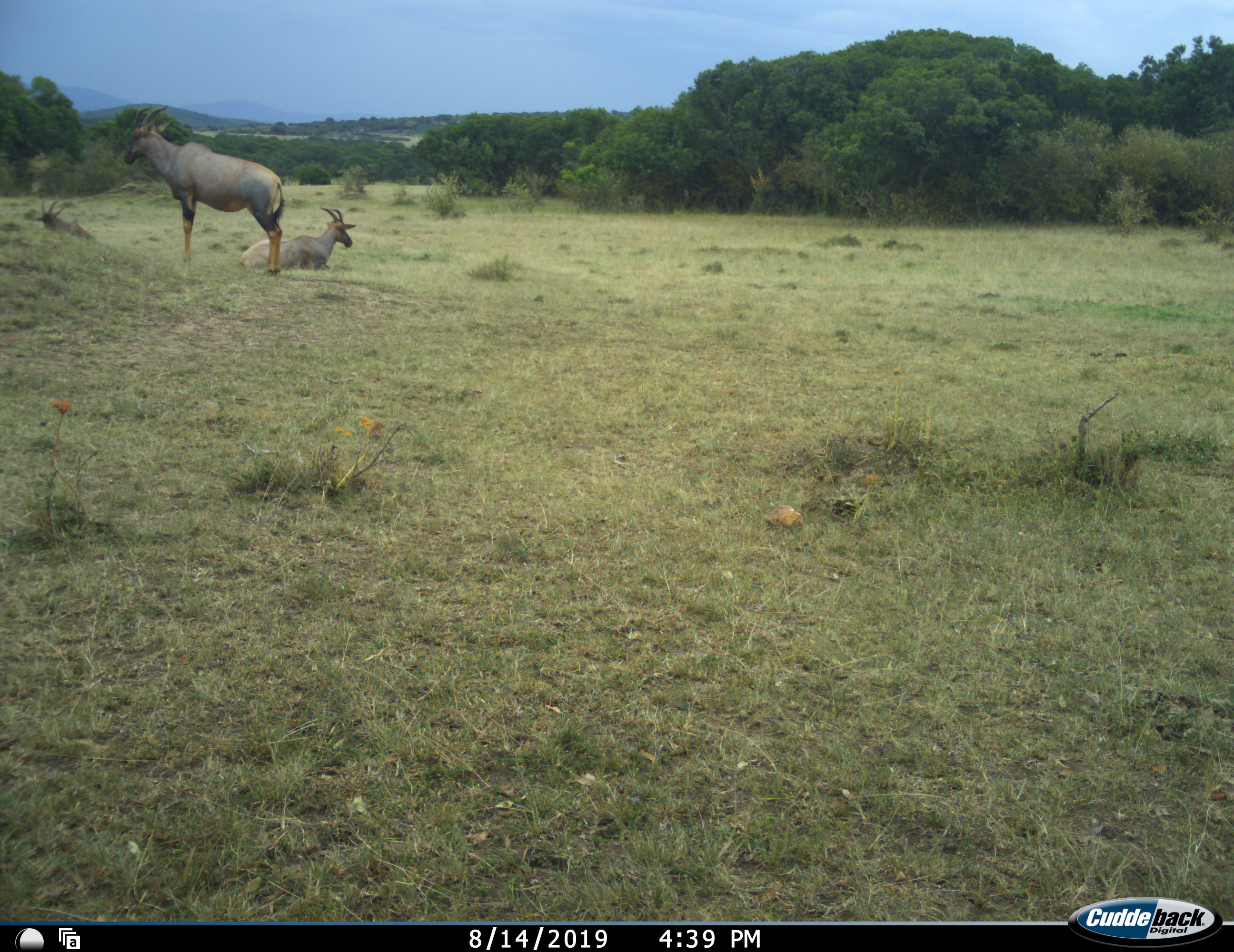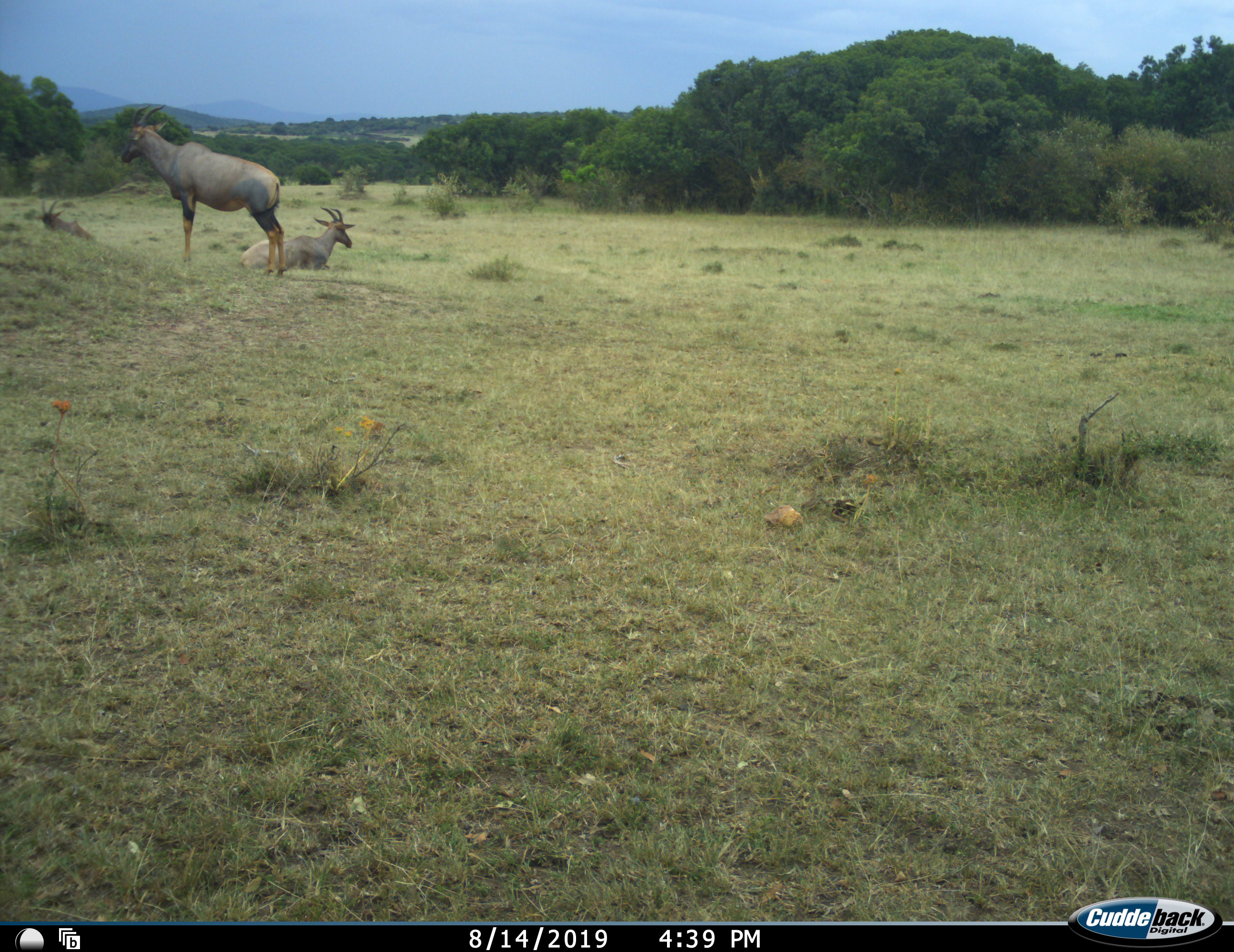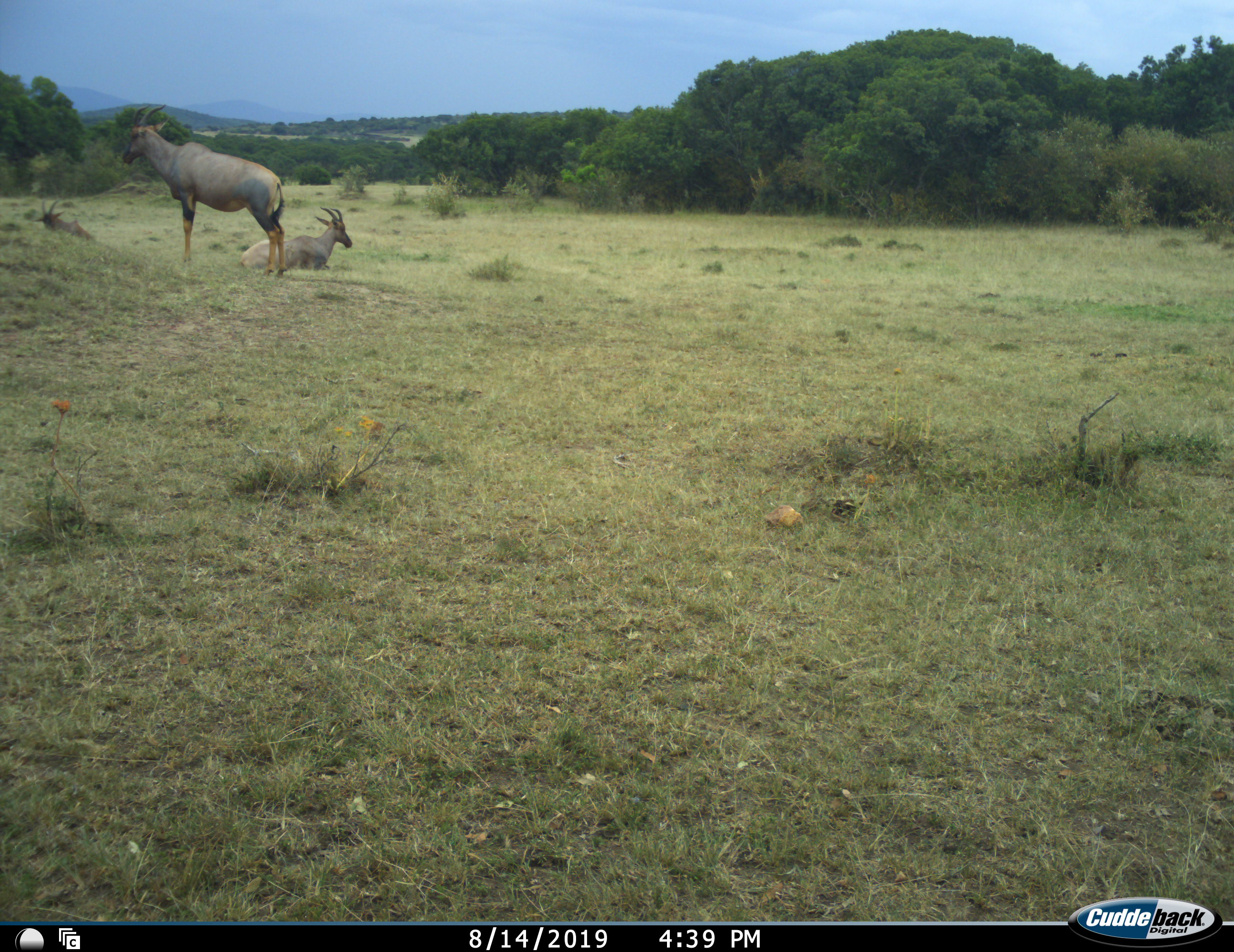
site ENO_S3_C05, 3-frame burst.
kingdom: Animalia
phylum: Chordata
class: Mammalia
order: Artiodactyla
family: Bovidae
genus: Damaliscus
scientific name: Damaliscus lunatus jimela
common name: topi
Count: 3.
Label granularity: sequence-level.